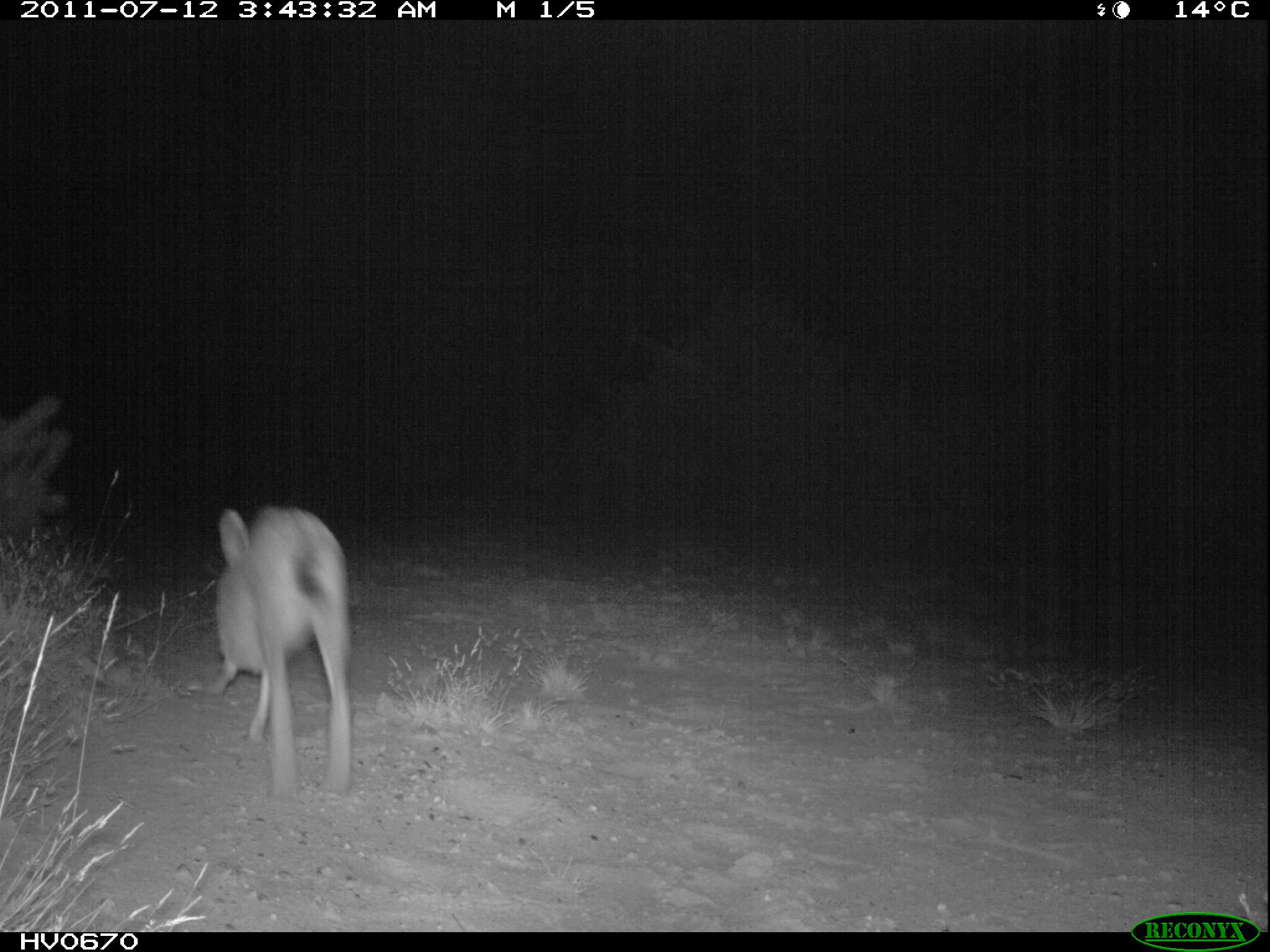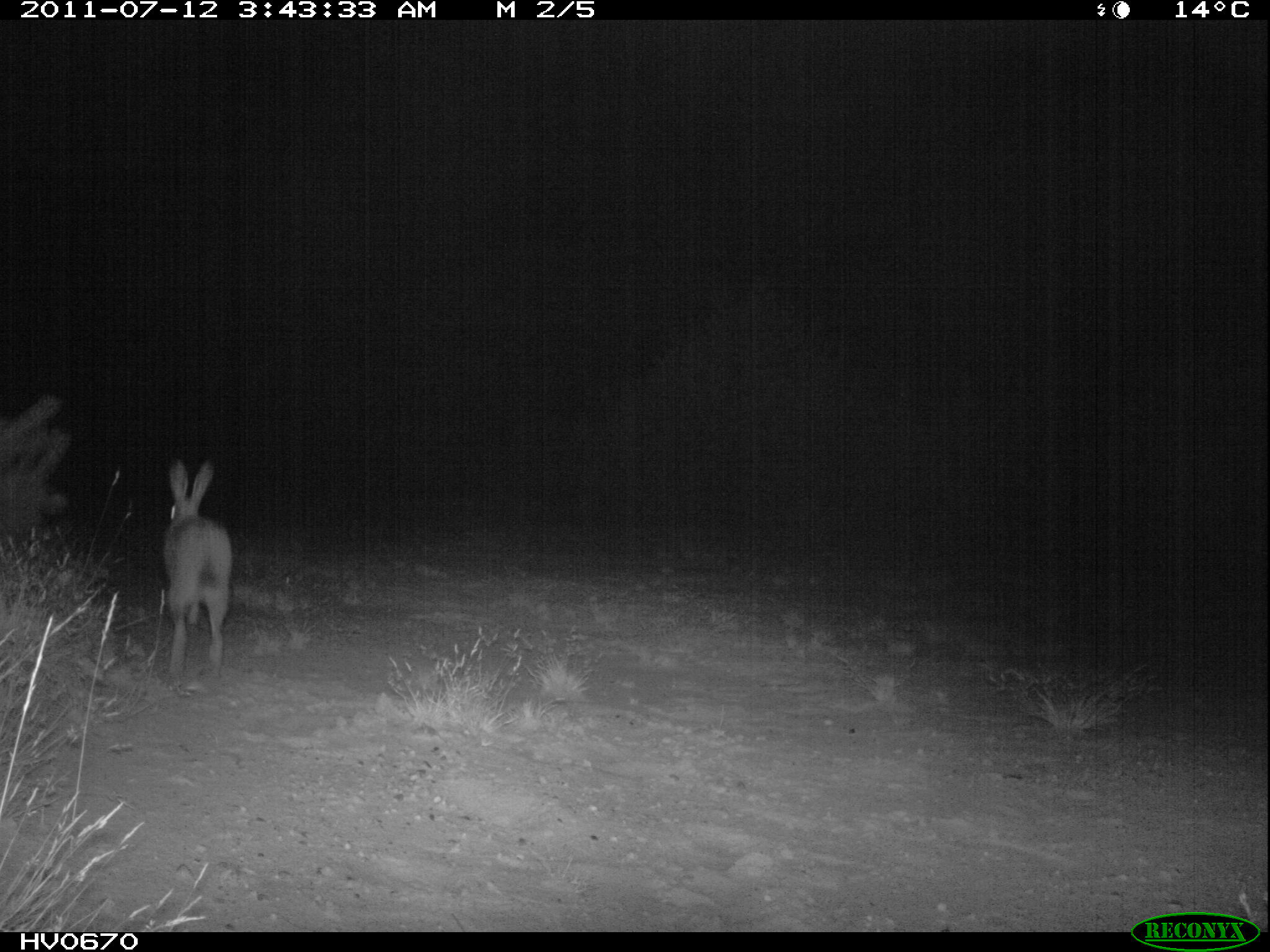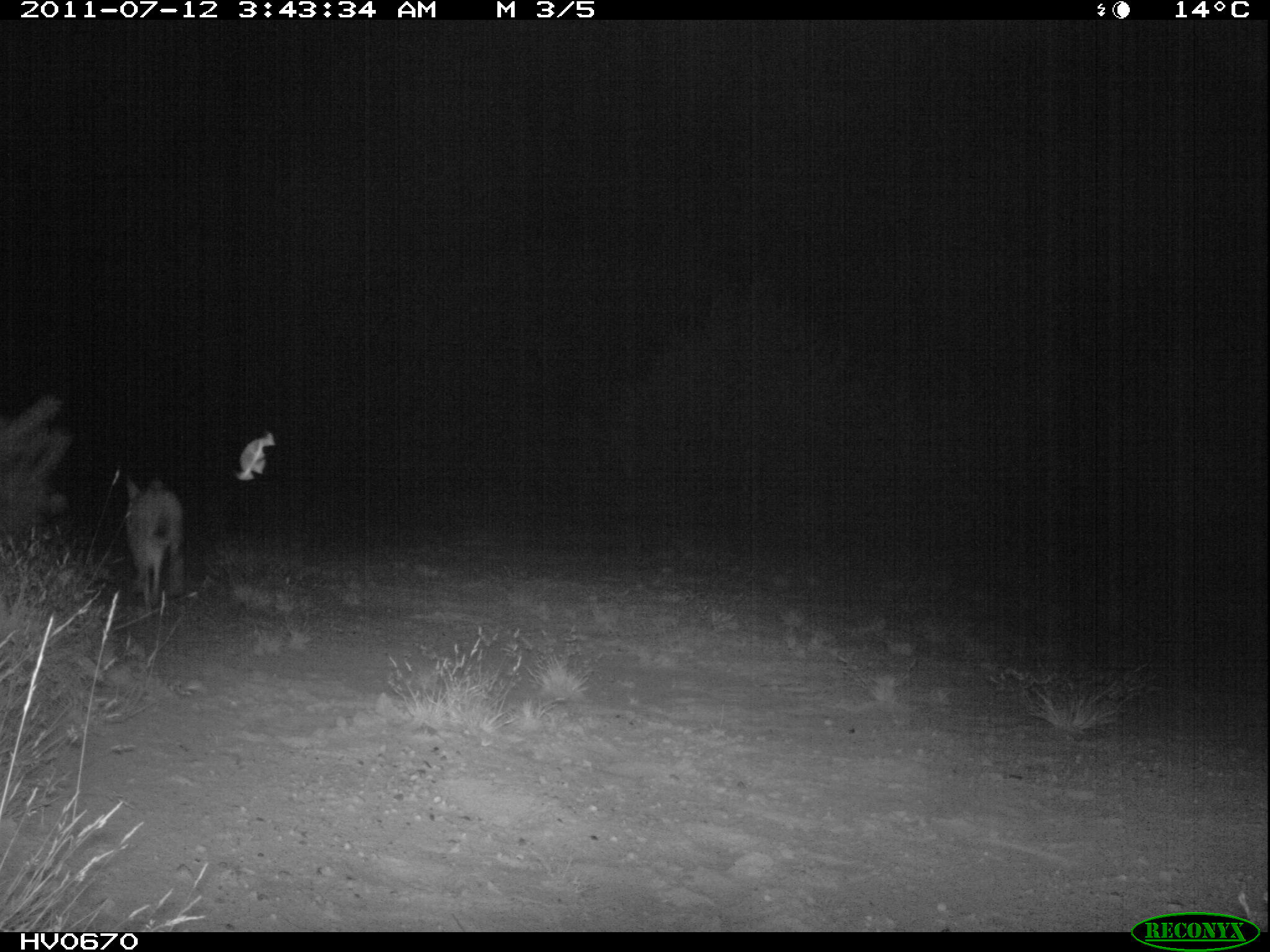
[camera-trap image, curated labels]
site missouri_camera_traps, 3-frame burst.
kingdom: Animalia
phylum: Chordata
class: Mammalia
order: Lagomorpha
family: Leporidae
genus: Lepus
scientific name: Lepus europaeus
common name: european hare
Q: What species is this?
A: European hare (Lepus europaeus).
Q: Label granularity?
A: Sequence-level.